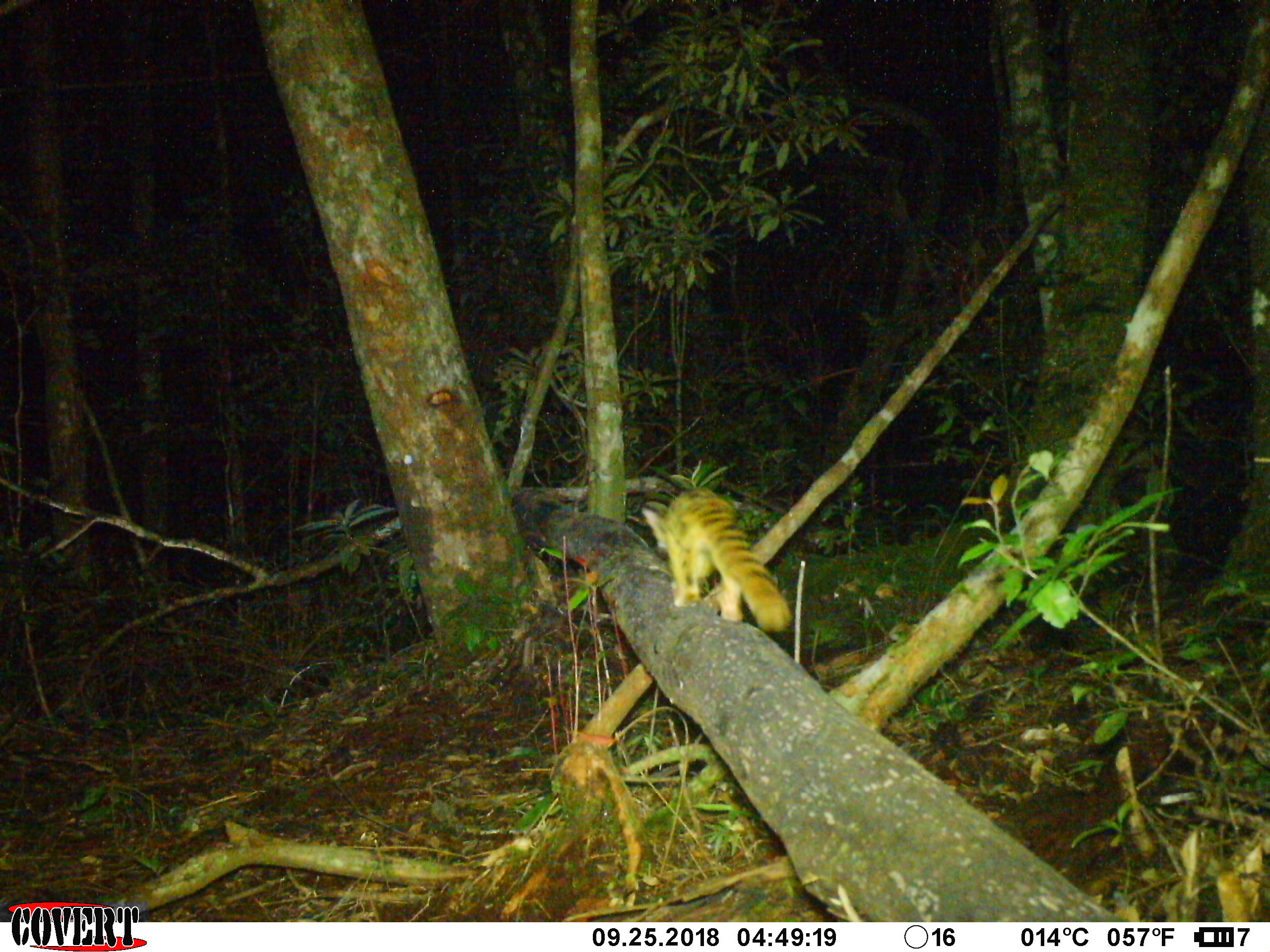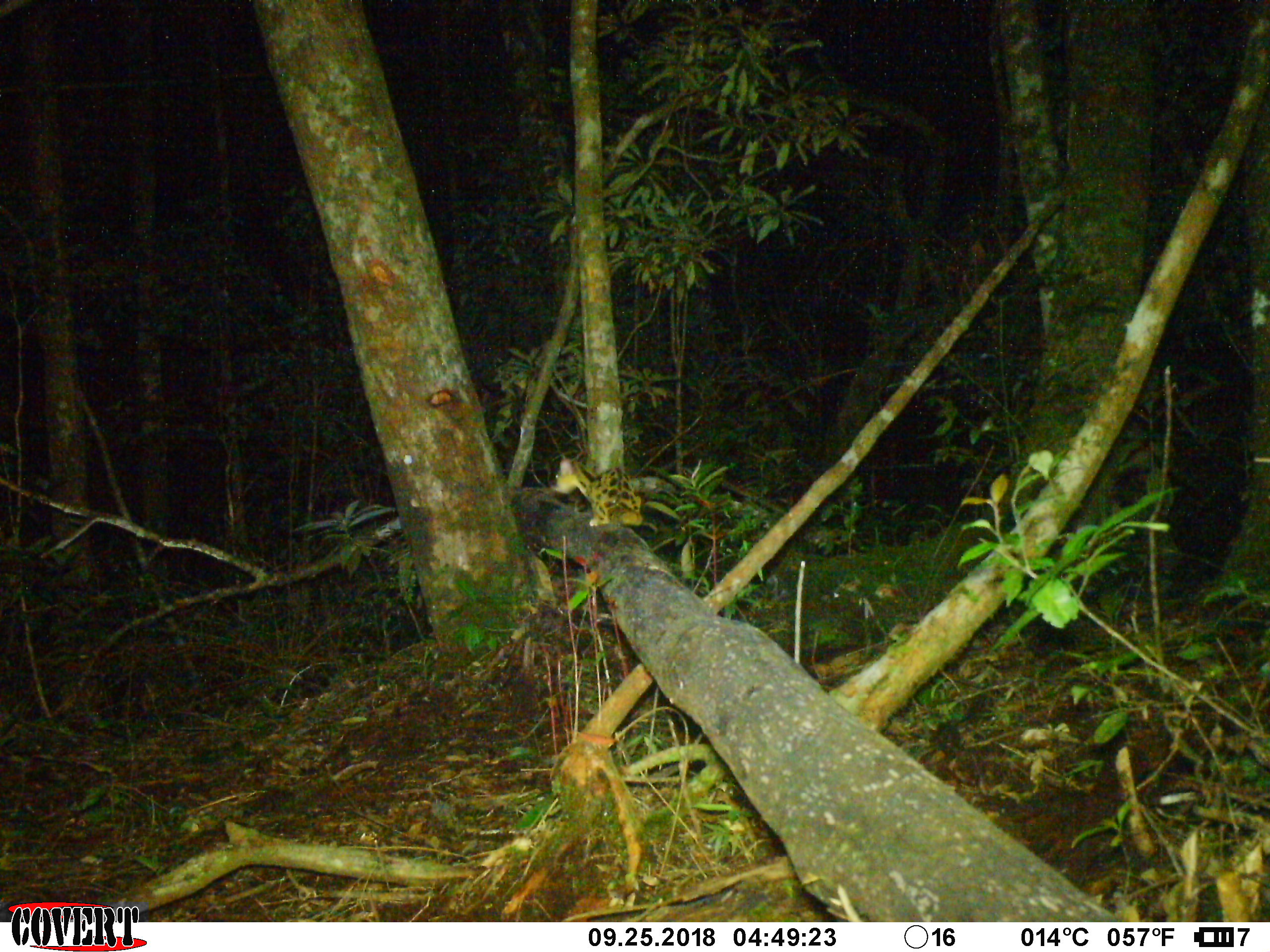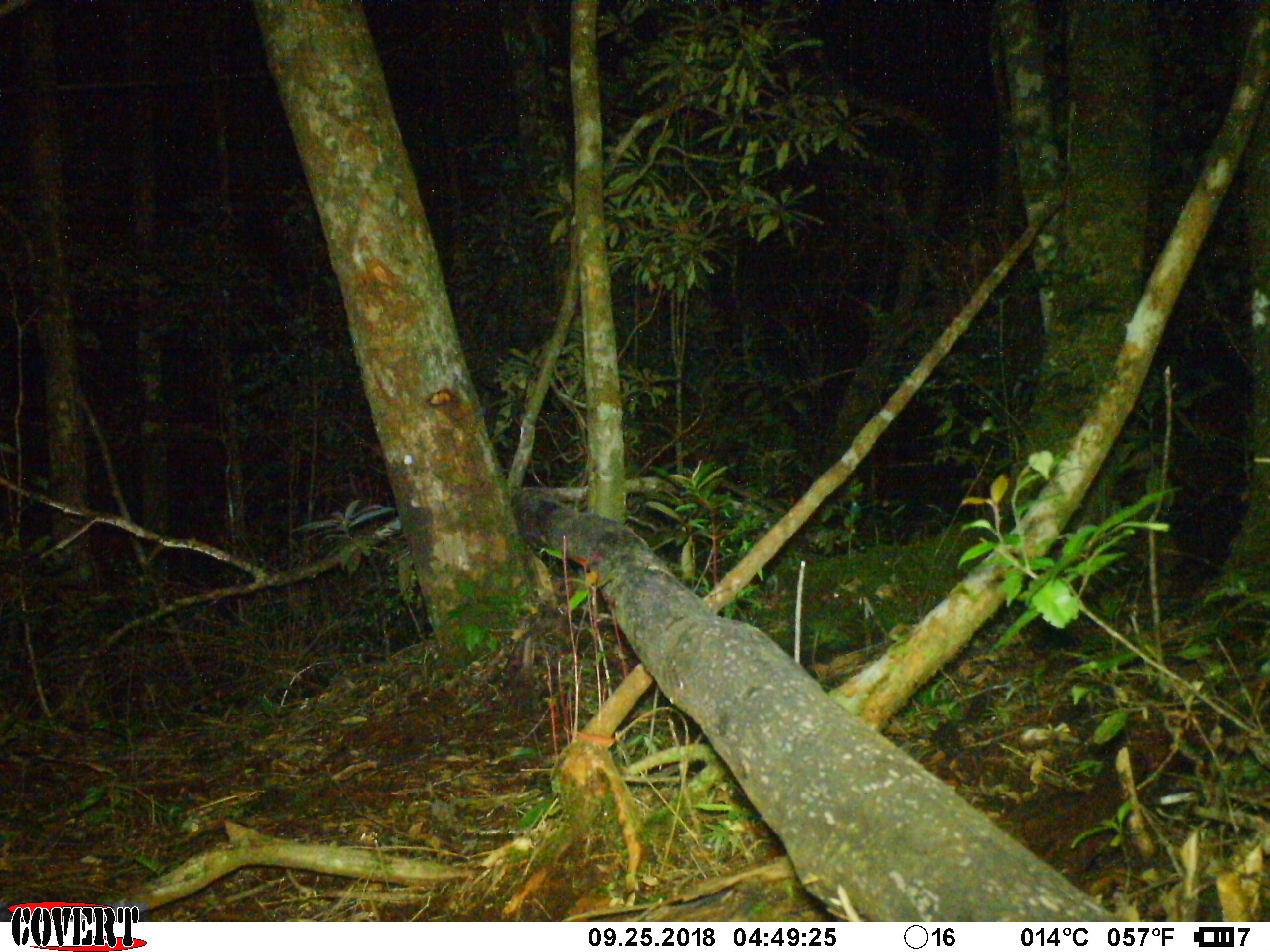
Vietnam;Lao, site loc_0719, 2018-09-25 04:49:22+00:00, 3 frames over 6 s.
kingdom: Animalia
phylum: Chordata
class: Mammalia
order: Carnivora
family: Prionodontidae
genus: Prionodon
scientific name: Prionodon pardicolor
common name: spotted linsang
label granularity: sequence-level